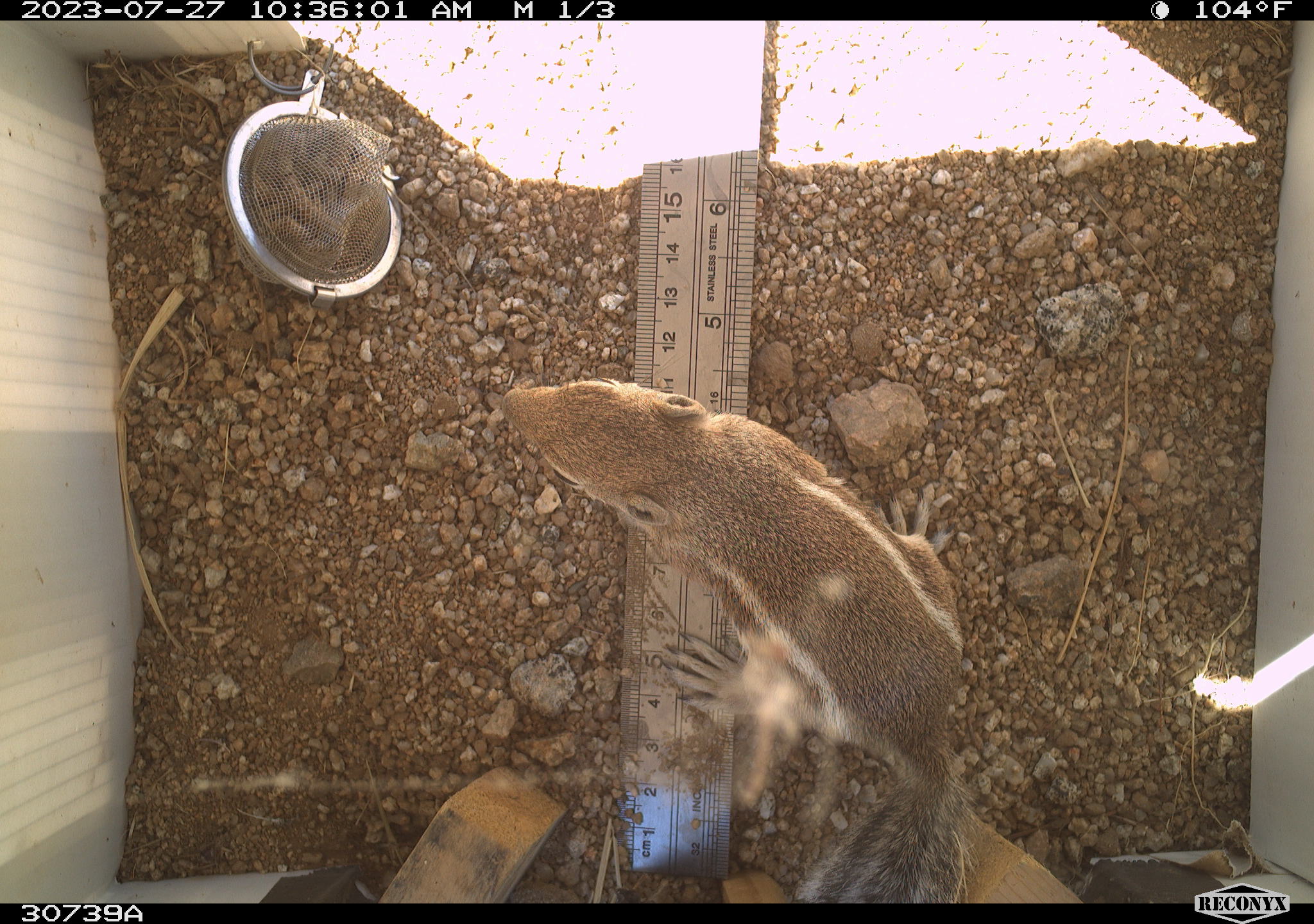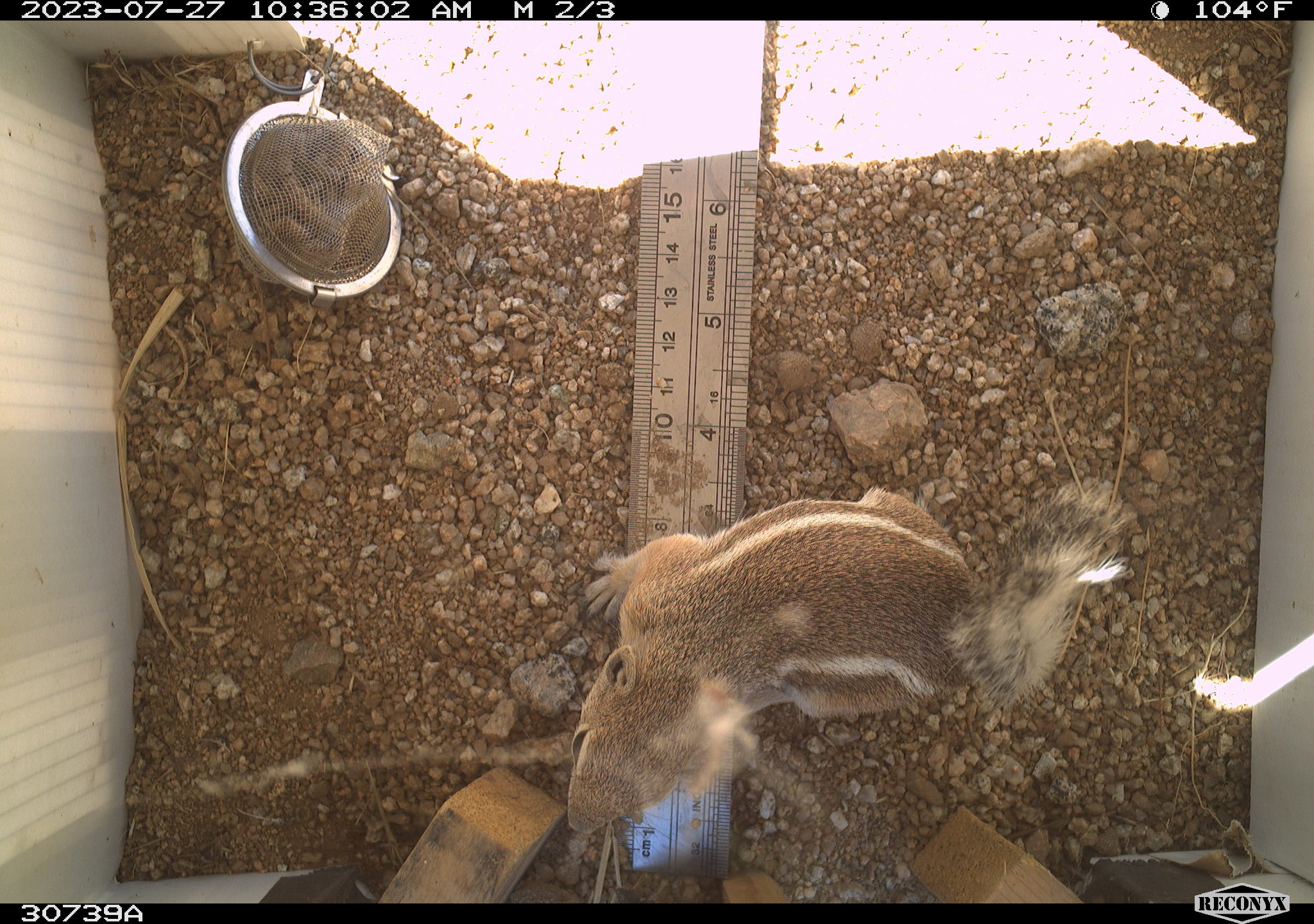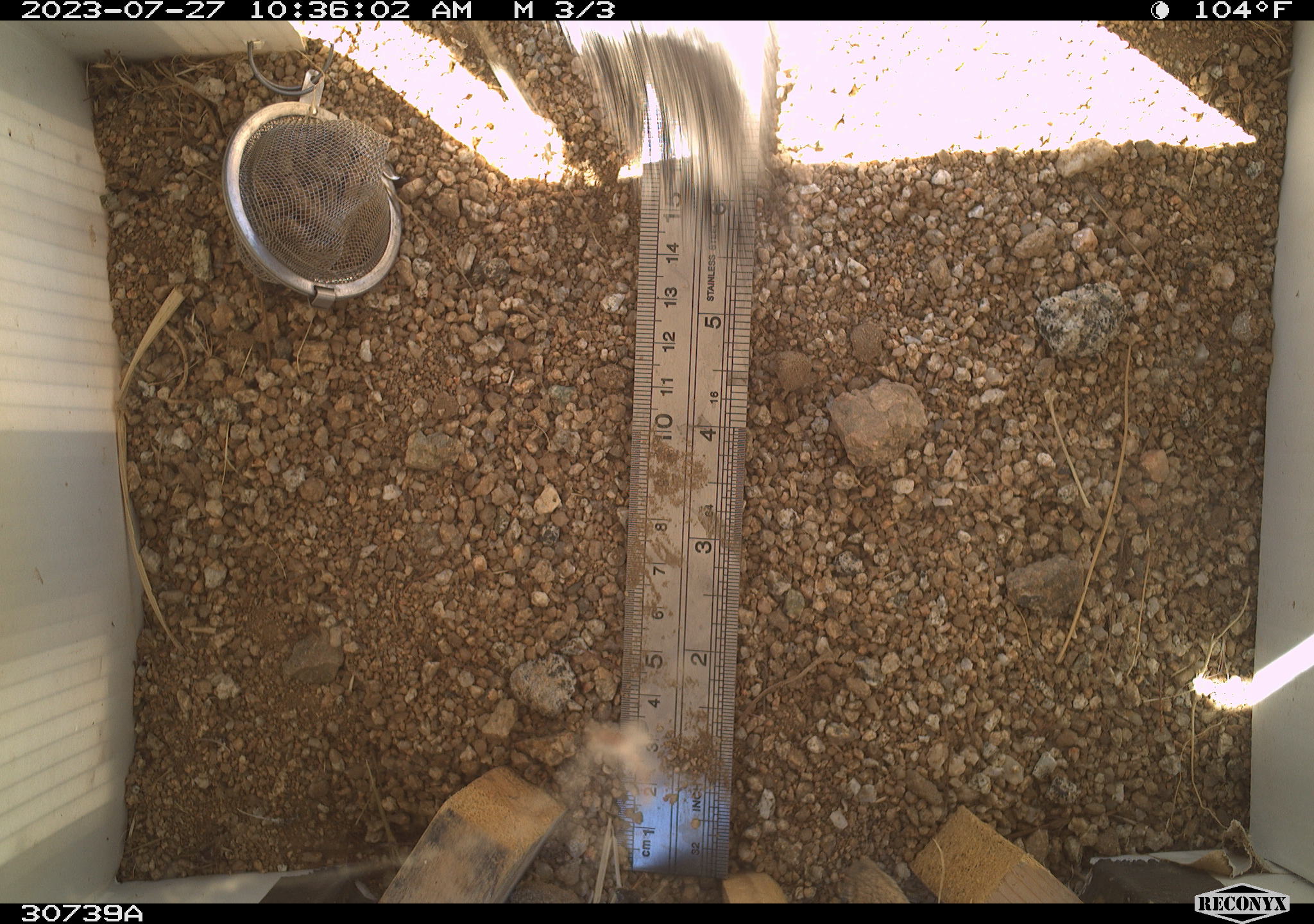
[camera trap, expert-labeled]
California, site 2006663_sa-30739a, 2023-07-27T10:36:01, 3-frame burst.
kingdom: Animalia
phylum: Chordata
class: Mammalia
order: Rodentia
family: Sciuridae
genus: Ammospermophilus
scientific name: Ammospermophilus leucurus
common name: white-tailed antelope squirrel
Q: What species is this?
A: White-tailed antelope squirrel (Ammospermophilus leucurus).